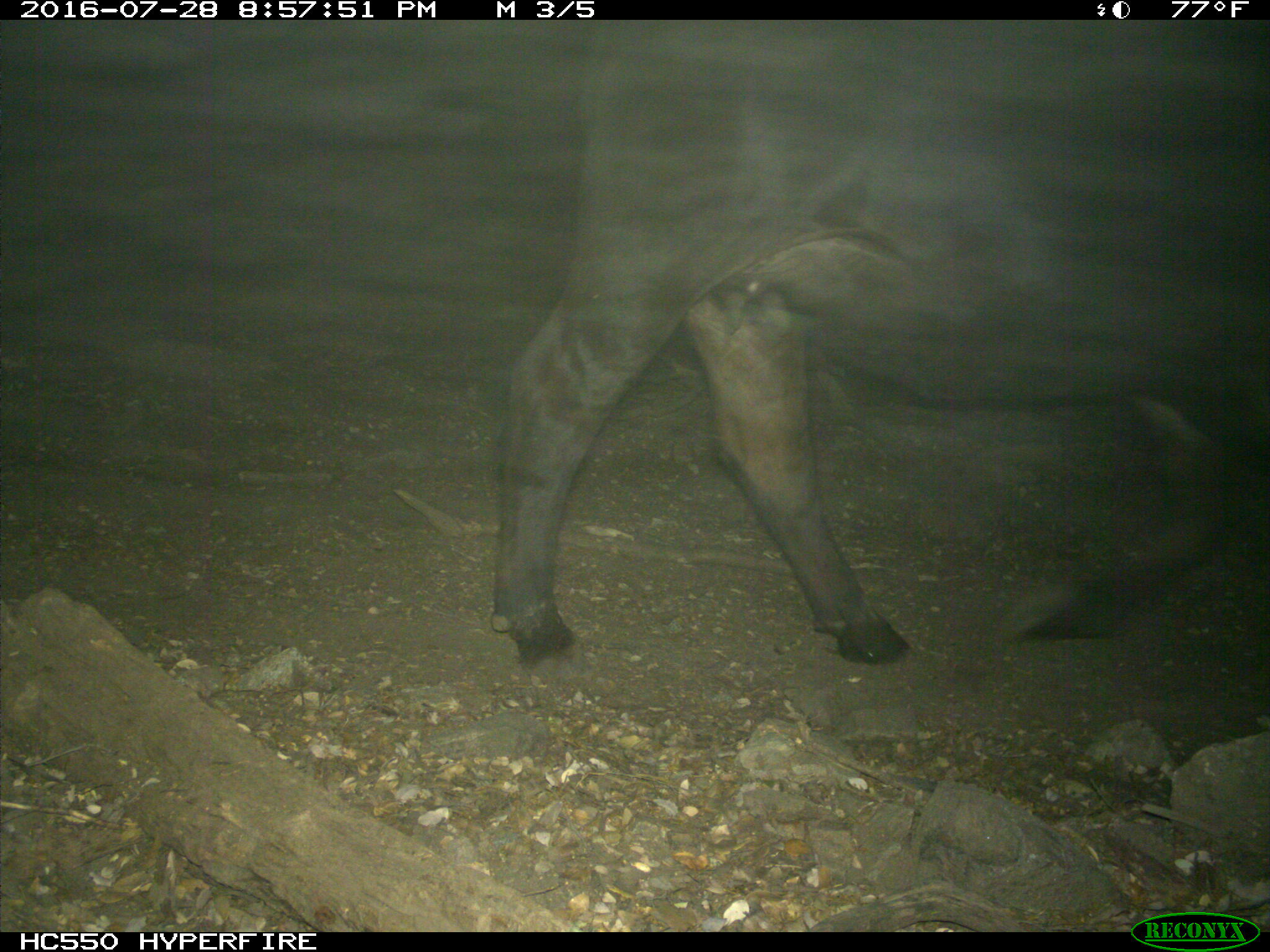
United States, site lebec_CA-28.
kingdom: Animalia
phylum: Chordata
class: Mammalia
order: Artiodactyla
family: Bovidae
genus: Bos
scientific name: Bos taurus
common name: domestic cow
Bos taurus (domestic cow).